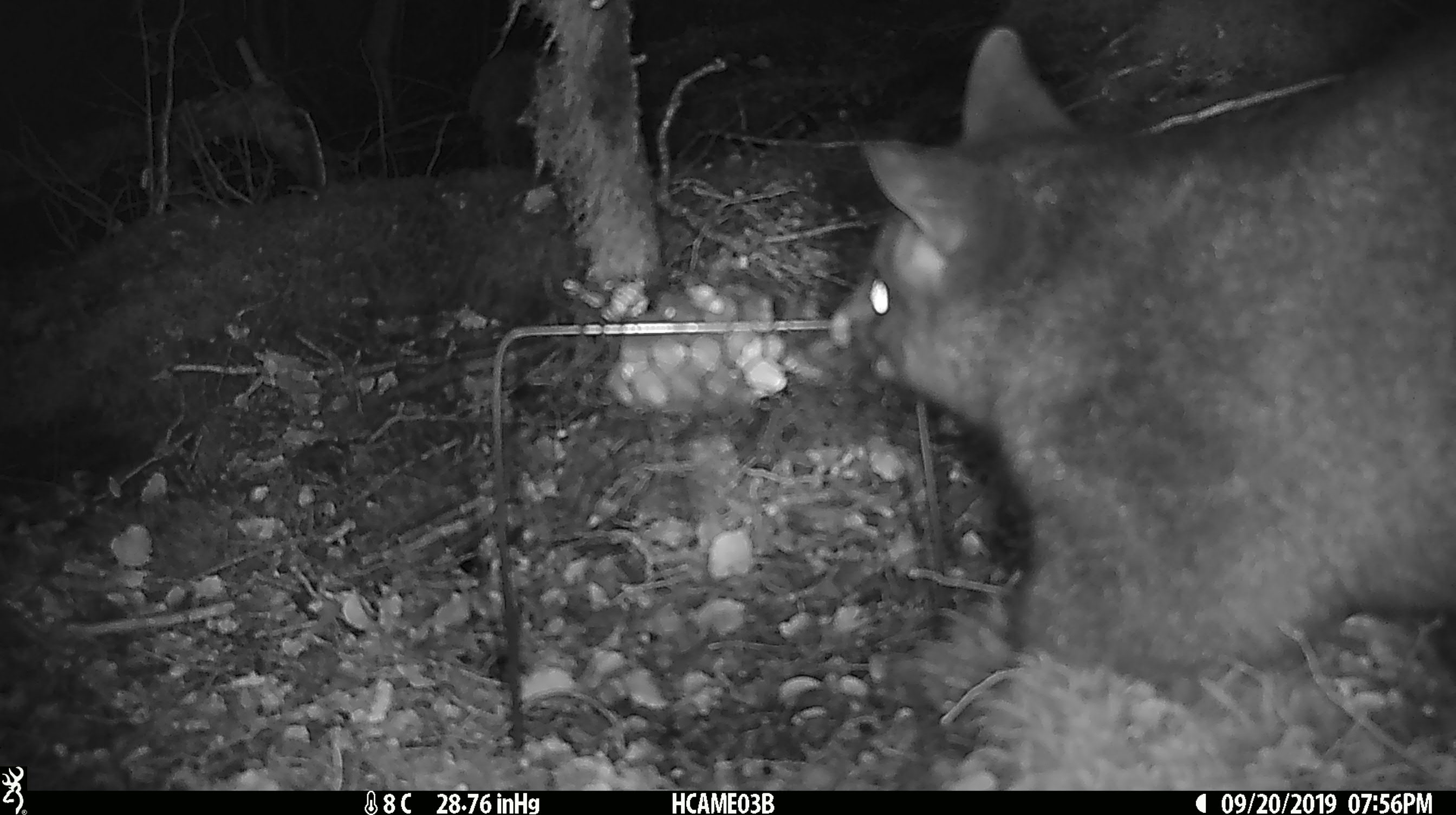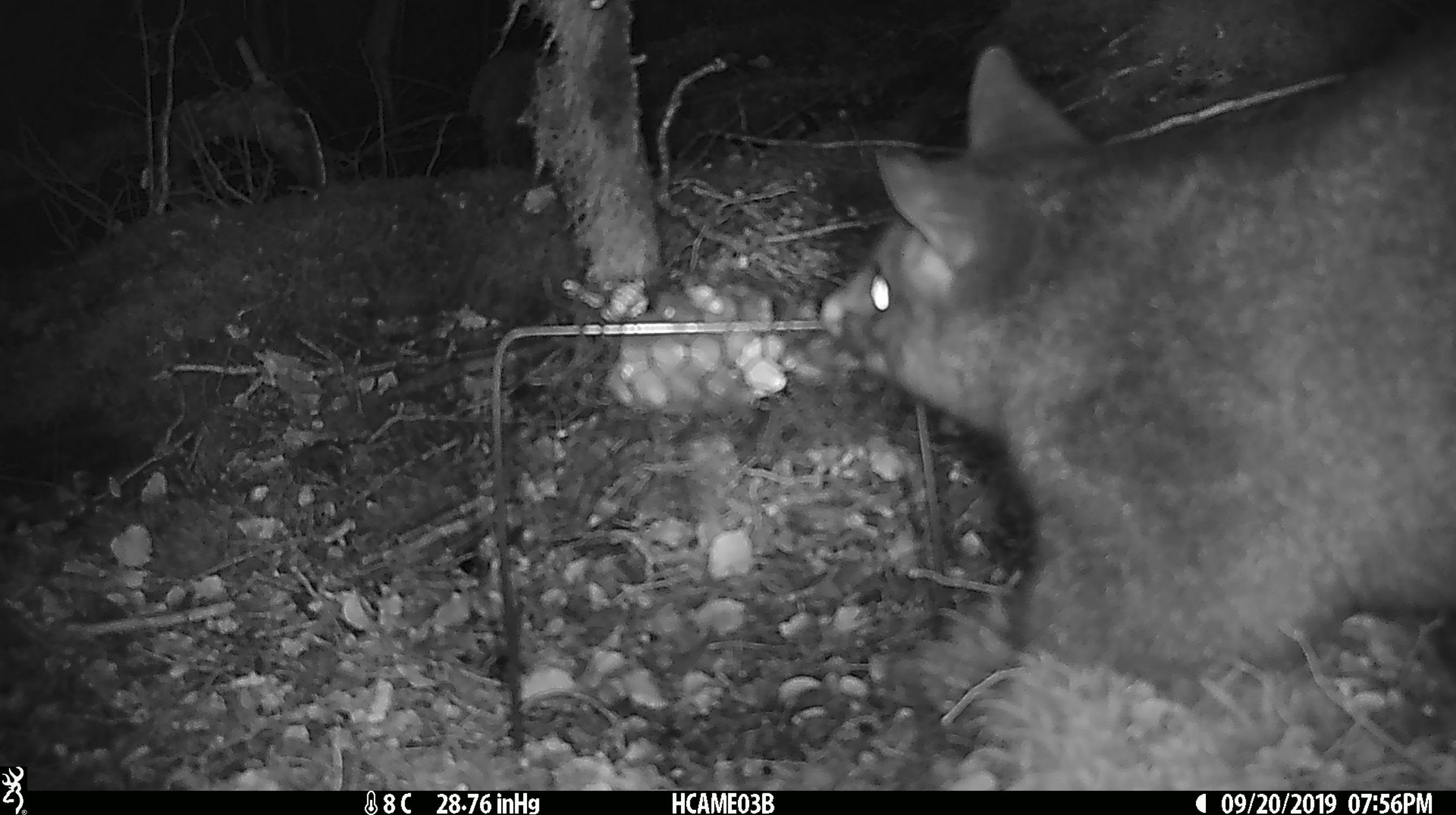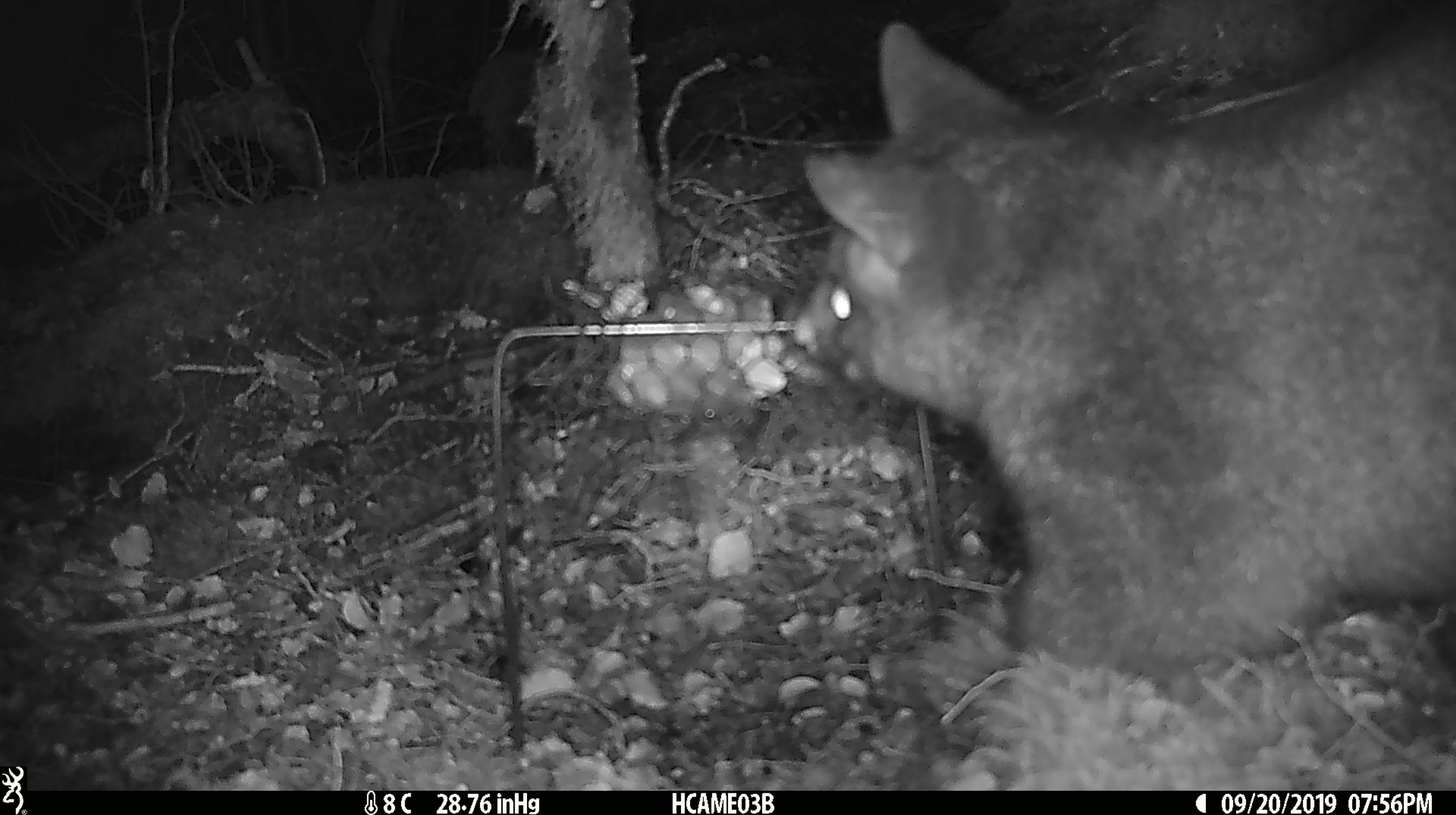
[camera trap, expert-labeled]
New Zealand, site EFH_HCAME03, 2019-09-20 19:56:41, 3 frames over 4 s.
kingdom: Animalia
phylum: Chordata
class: Mammalia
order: Diprotodontia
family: Phalangeridae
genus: Trichosurus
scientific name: Trichosurus vulpecula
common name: common brushtail possum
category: possum